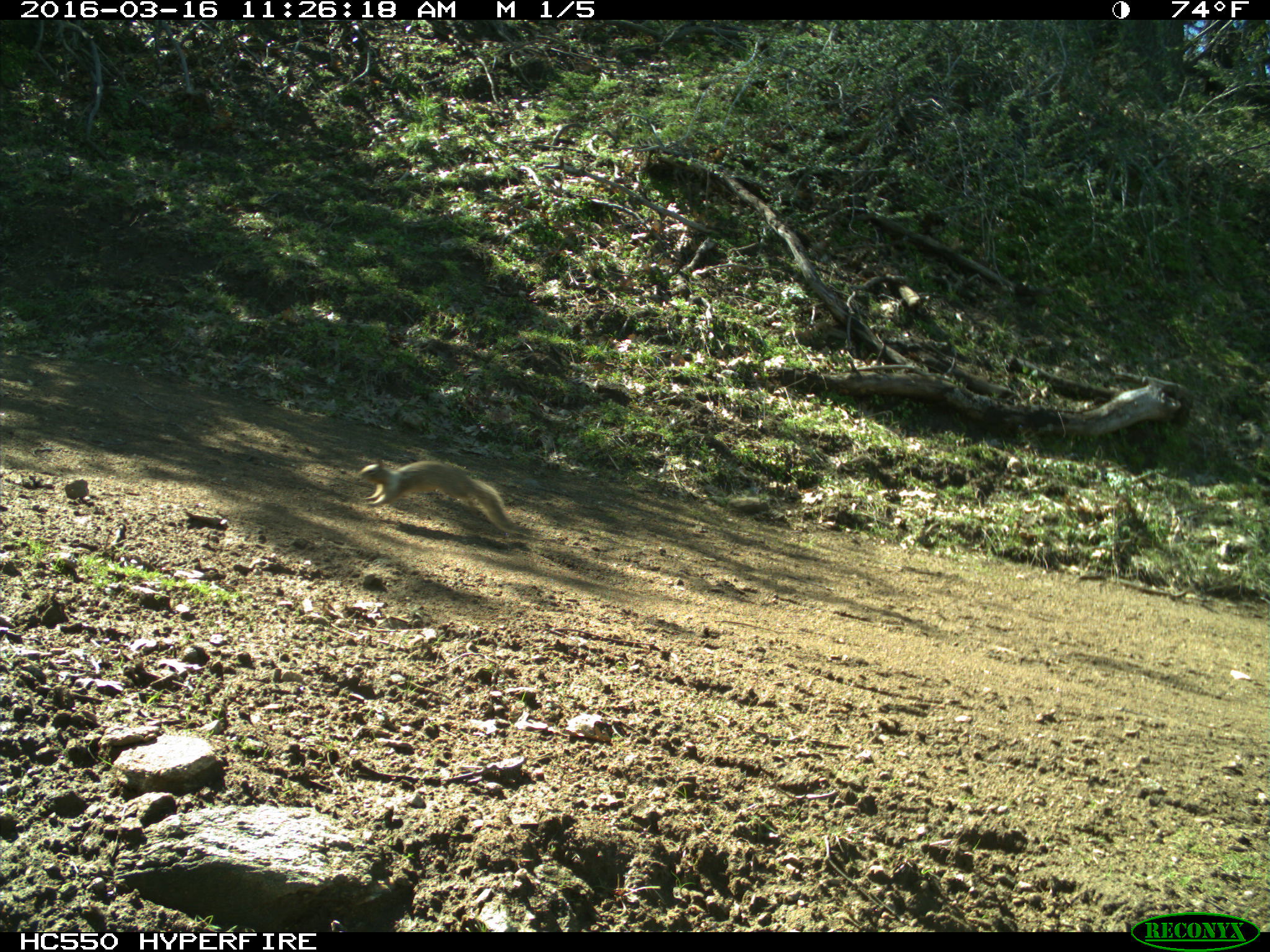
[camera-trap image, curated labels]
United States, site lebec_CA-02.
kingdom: Animalia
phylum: Chordata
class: Mammalia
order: Rodentia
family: Sciuridae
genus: Otospermophilus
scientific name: Otospermophilus beecheyi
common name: california ground squirrel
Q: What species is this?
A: Otospermophilus beecheyi (california ground squirrel).